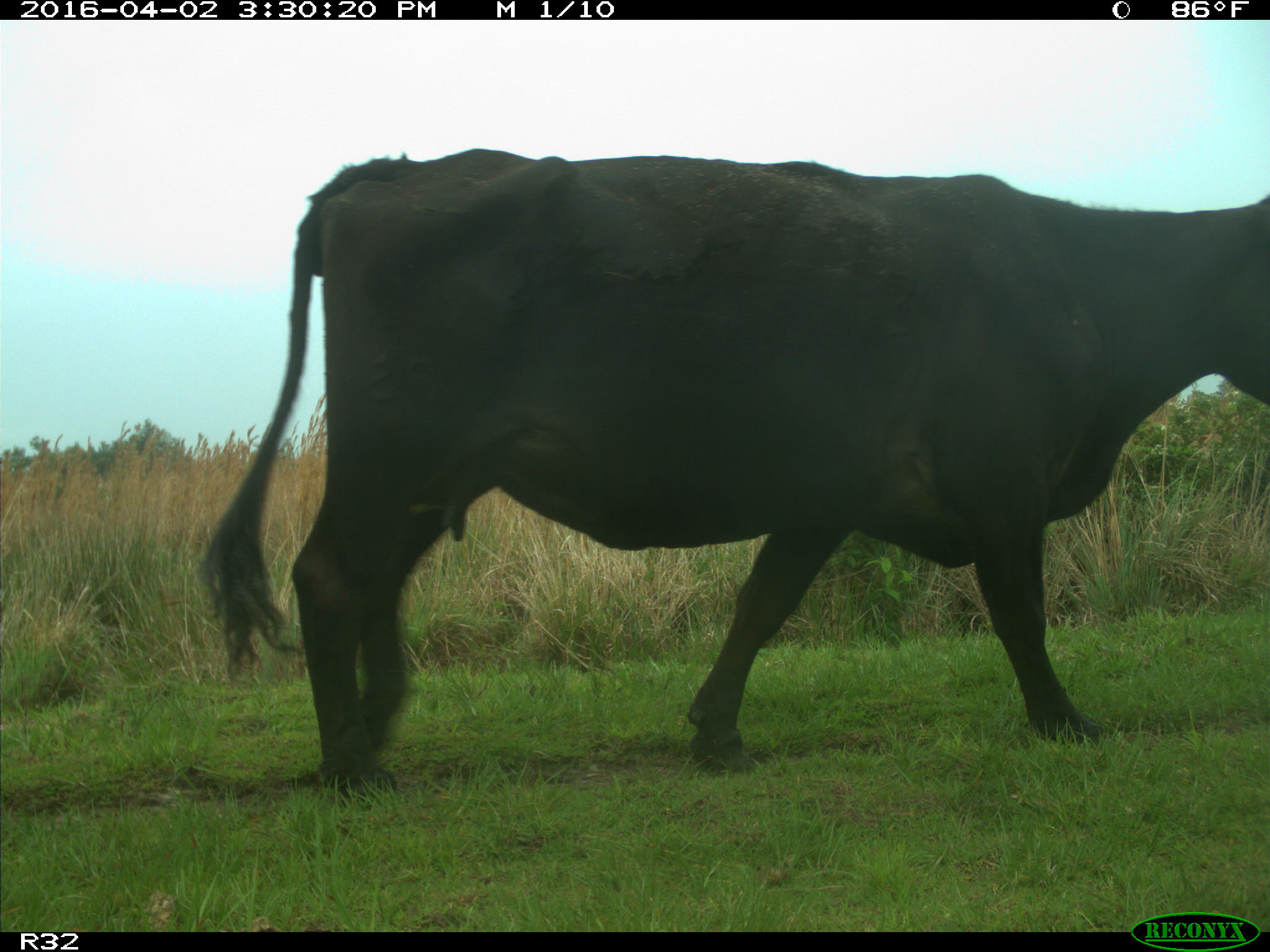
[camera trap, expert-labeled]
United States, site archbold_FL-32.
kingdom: Animalia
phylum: Chordata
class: Mammalia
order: Artiodactyla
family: Bovidae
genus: Bos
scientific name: Bos taurus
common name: domestic cow